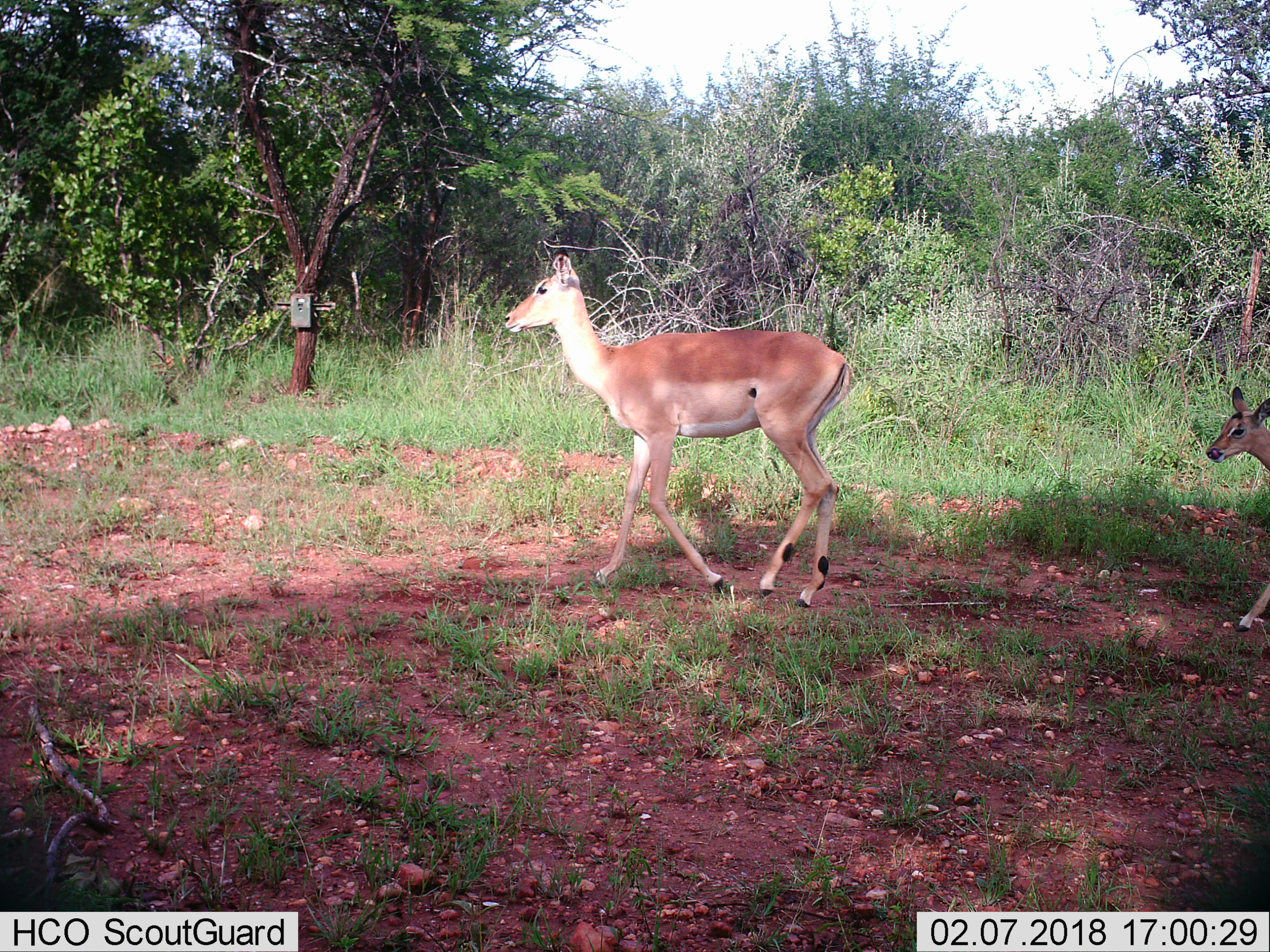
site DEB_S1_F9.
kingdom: Animalia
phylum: Chordata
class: Mammalia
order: Artiodactyla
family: Bovidae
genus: Aepyceros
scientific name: Aepyceros melampus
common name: impala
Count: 2.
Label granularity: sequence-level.